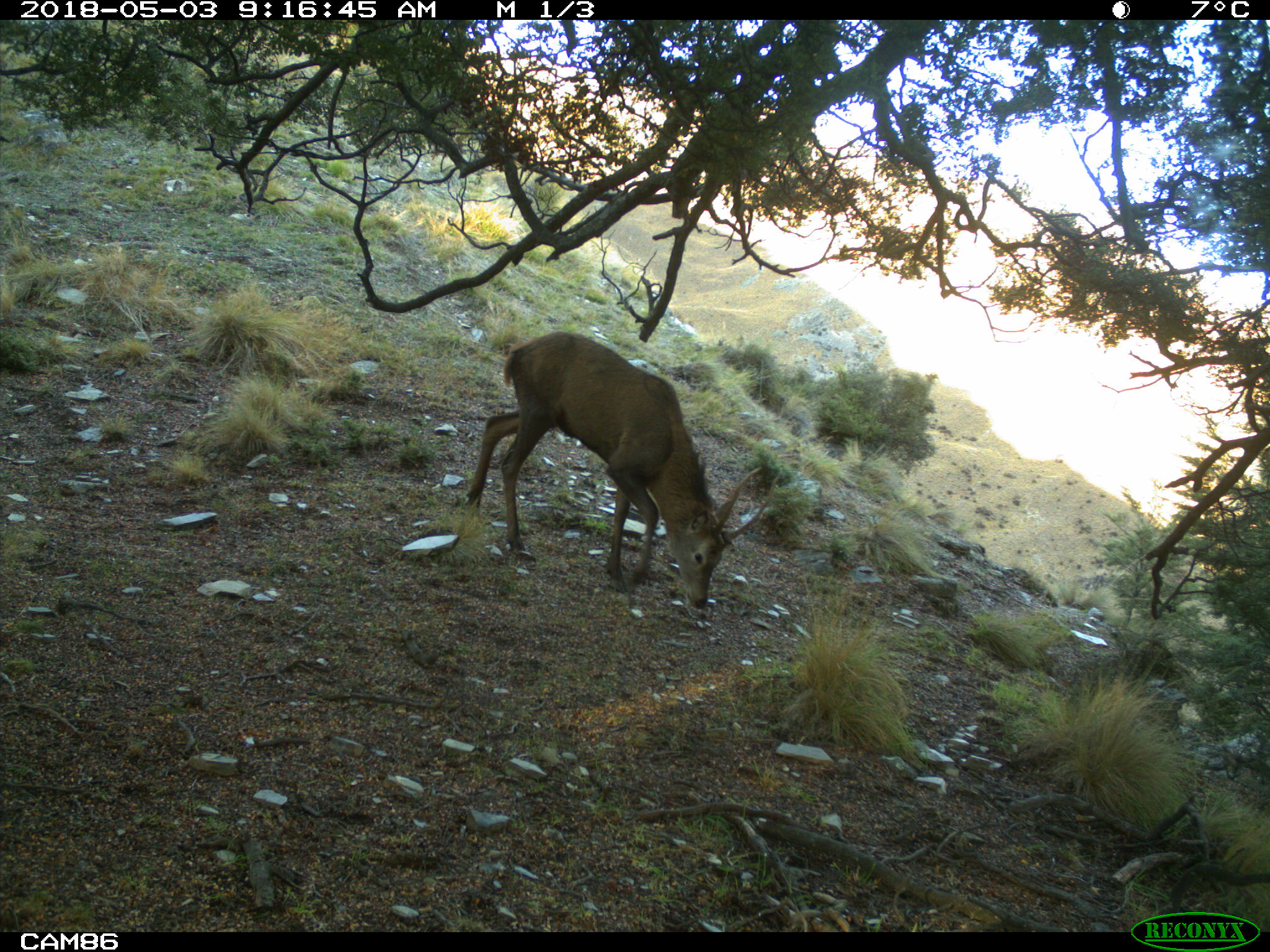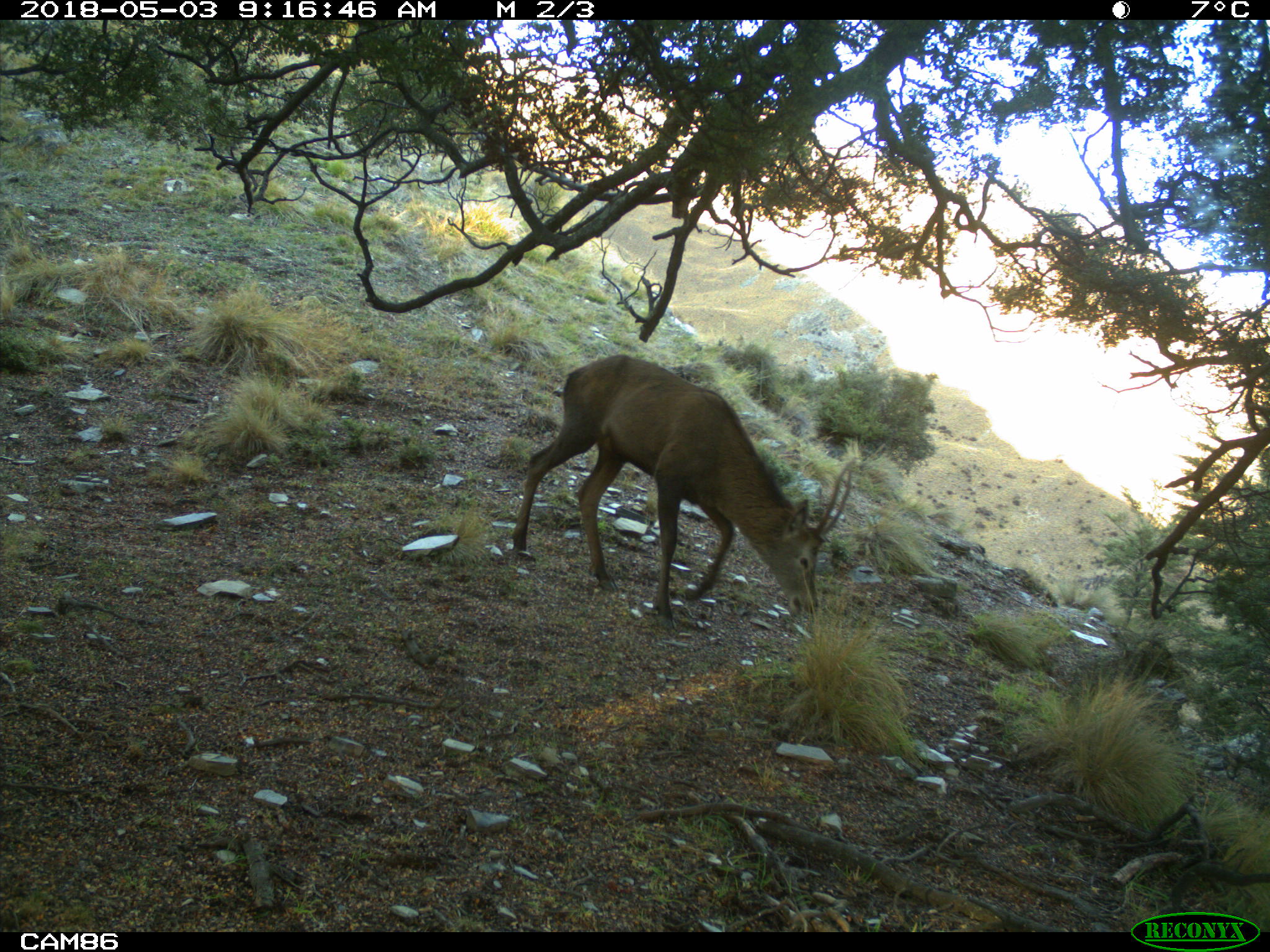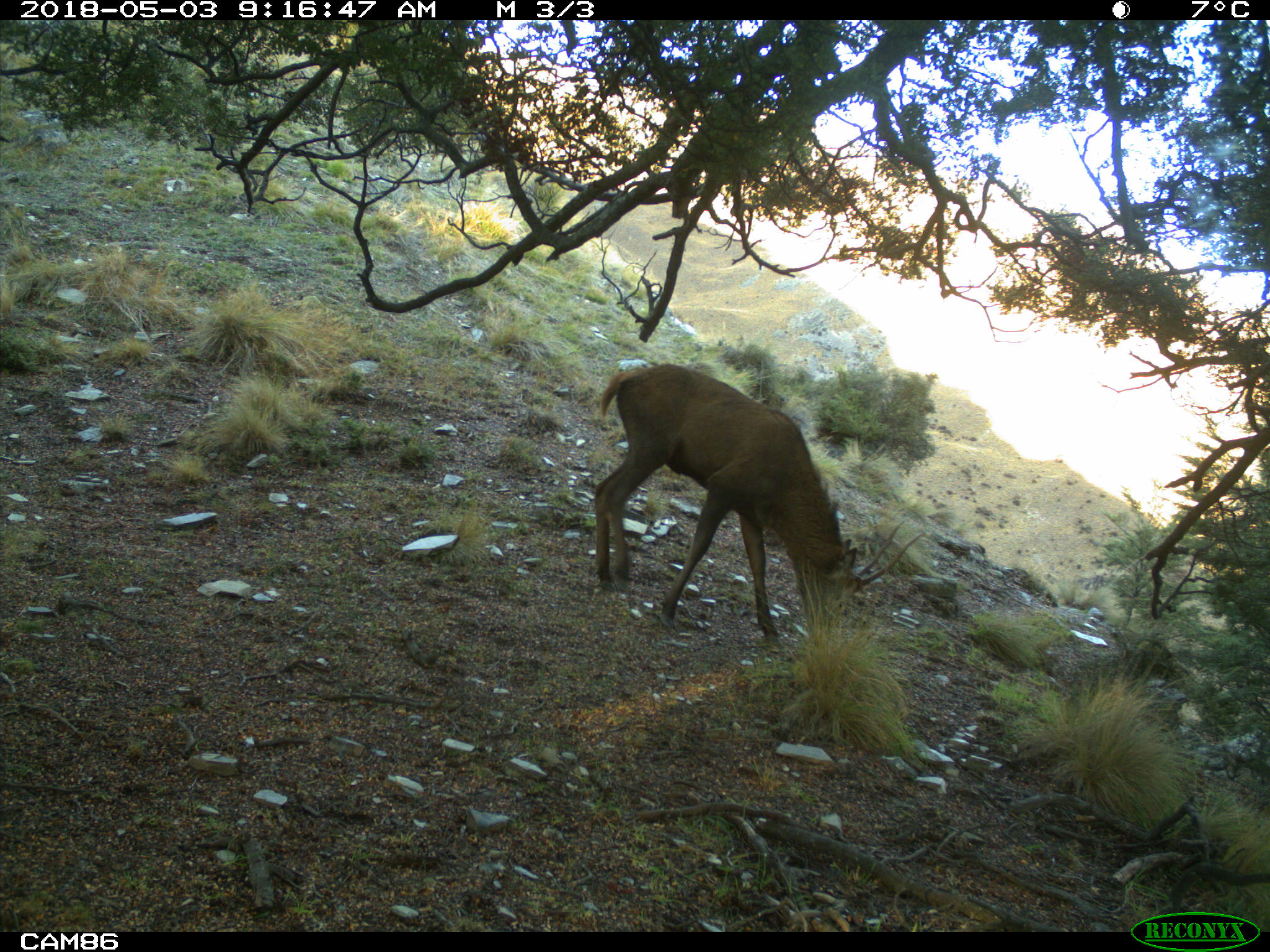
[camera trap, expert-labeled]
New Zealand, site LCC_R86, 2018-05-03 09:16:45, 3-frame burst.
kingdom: Animalia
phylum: Chordata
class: Mammalia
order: Artiodactyla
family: Cervidae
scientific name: Cervidae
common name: deer